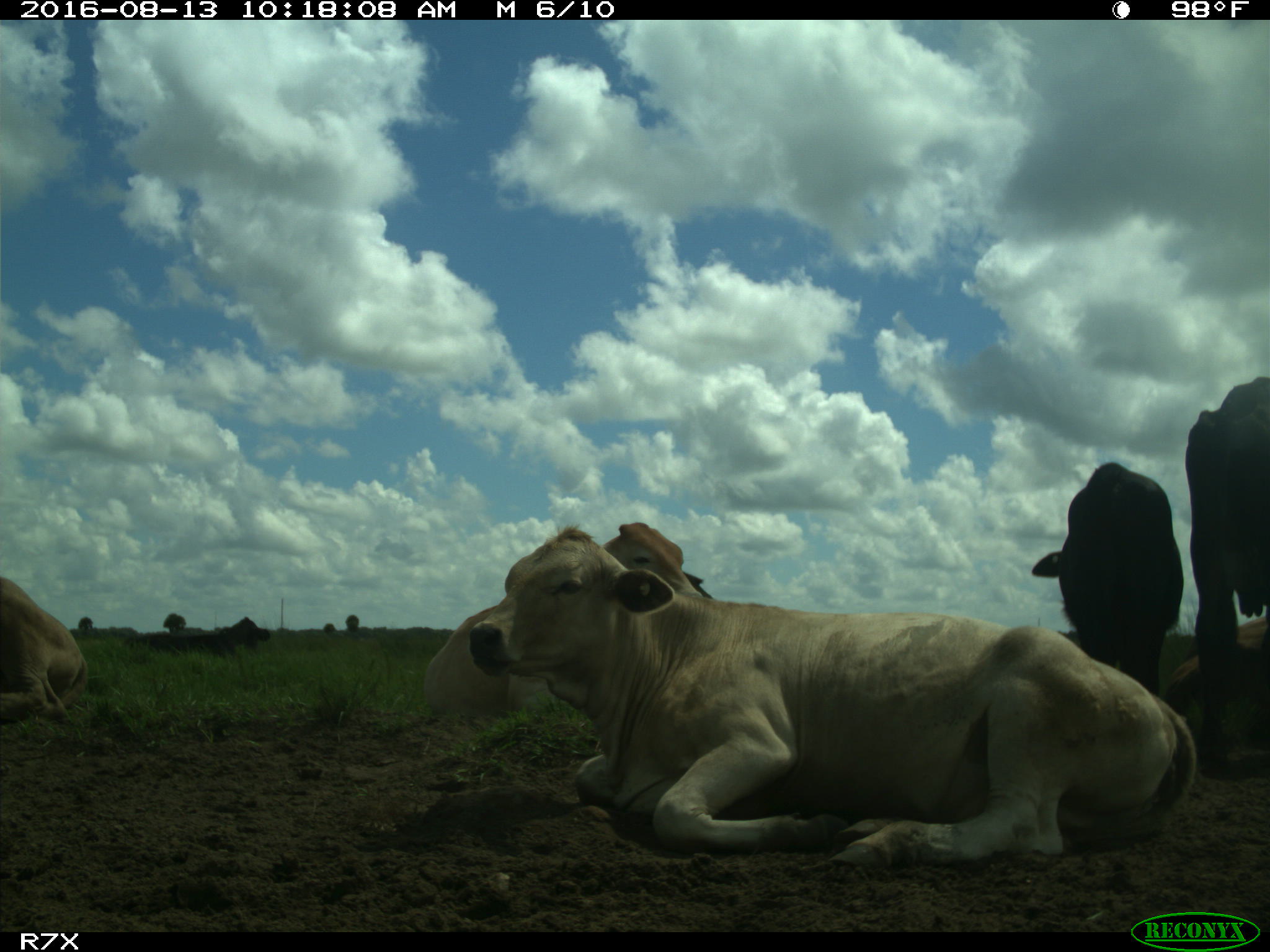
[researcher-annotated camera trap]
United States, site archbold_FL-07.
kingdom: Animalia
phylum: Chordata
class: Mammalia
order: Artiodactyla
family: Bovidae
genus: Bos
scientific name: Bos taurus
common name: domestic cow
Bos taurus (domestic cow).